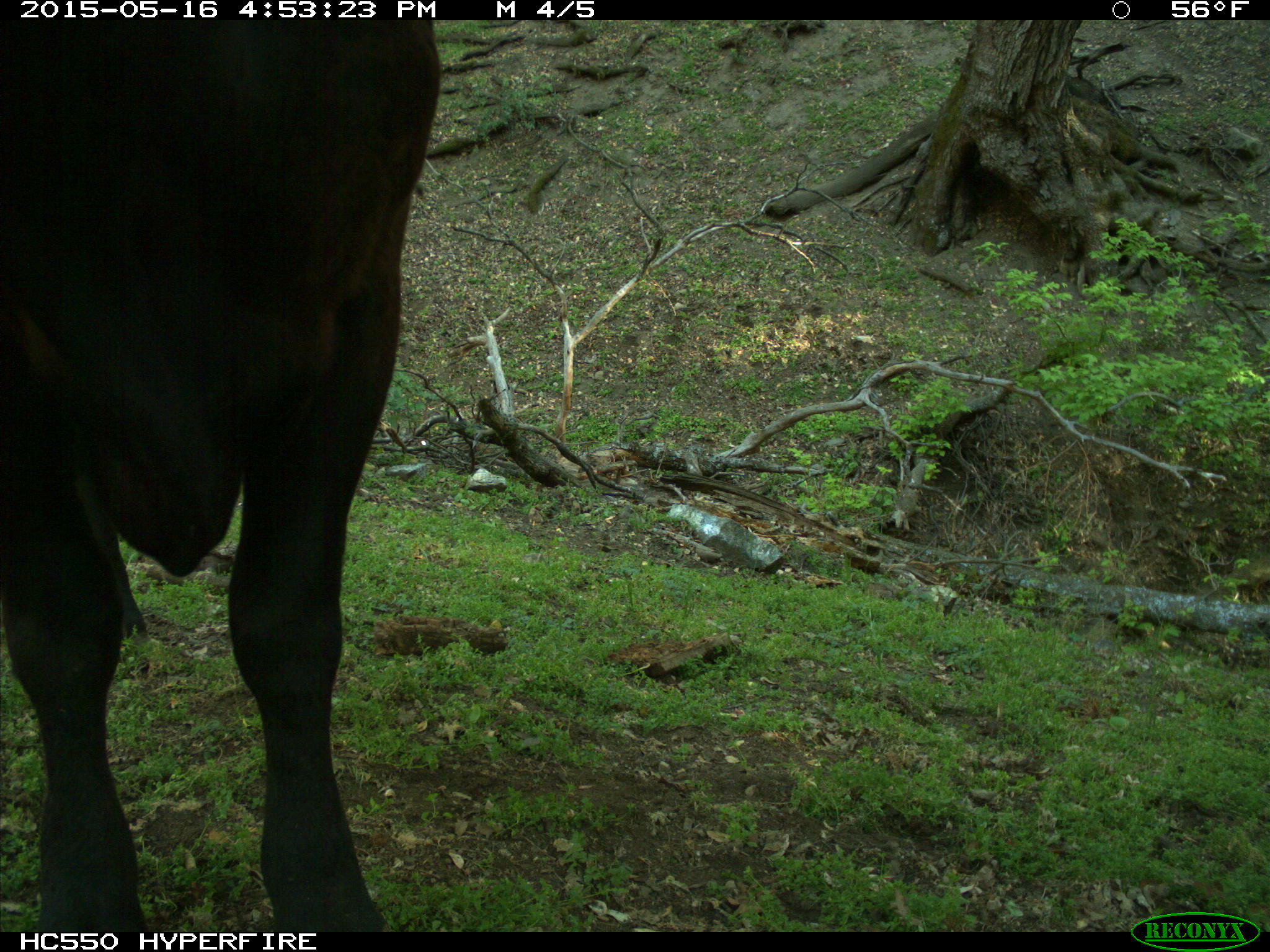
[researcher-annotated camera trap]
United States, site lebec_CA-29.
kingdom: Animalia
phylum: Chordata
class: Mammalia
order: Artiodactyla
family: Bovidae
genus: Bos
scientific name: Bos taurus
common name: domestic cow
Bos taurus (domestic cow).